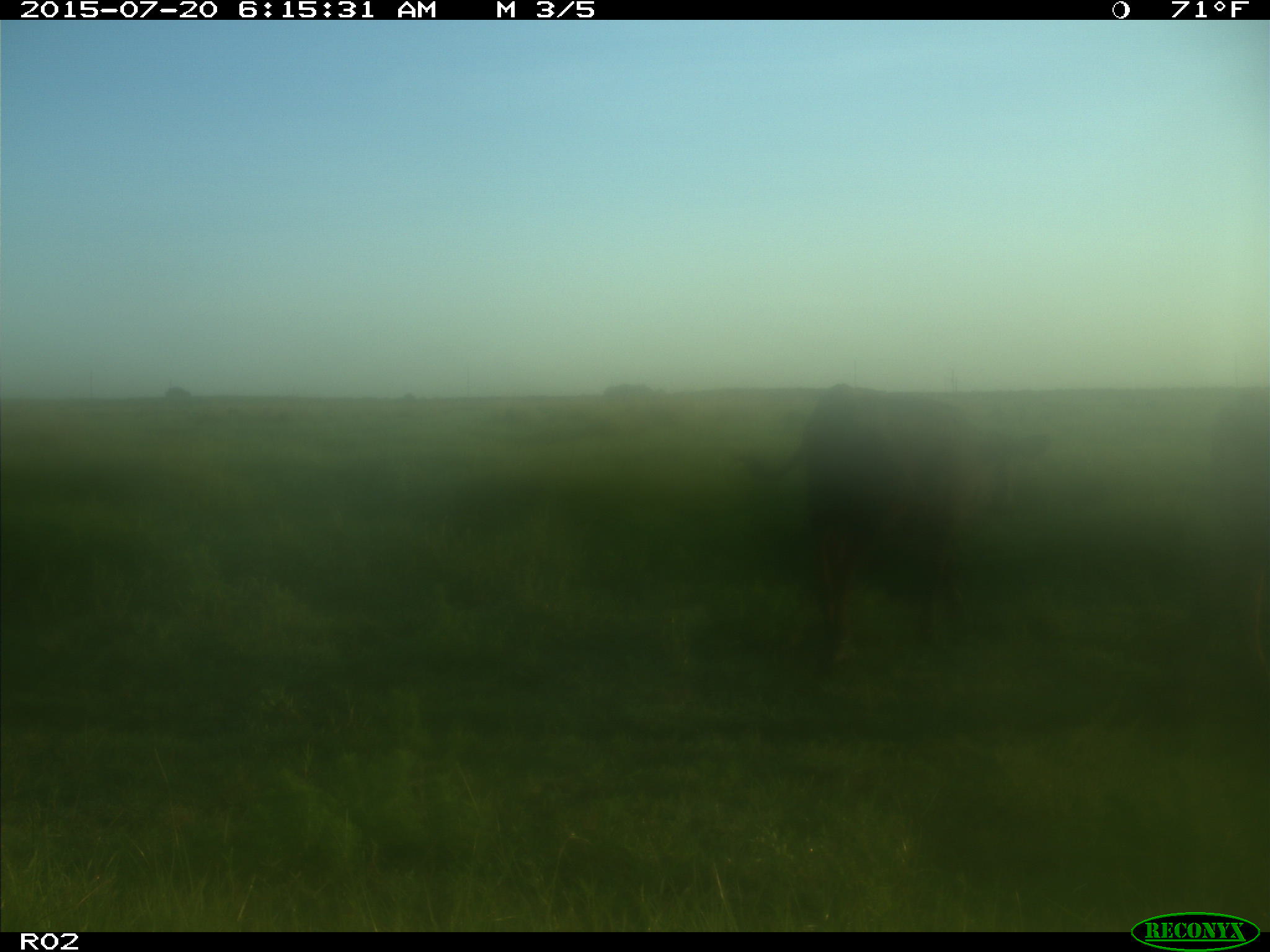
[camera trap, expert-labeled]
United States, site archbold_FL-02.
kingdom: Animalia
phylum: Chordata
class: Mammalia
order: Artiodactyla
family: Bovidae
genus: Bos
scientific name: Bos taurus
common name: domestic cow